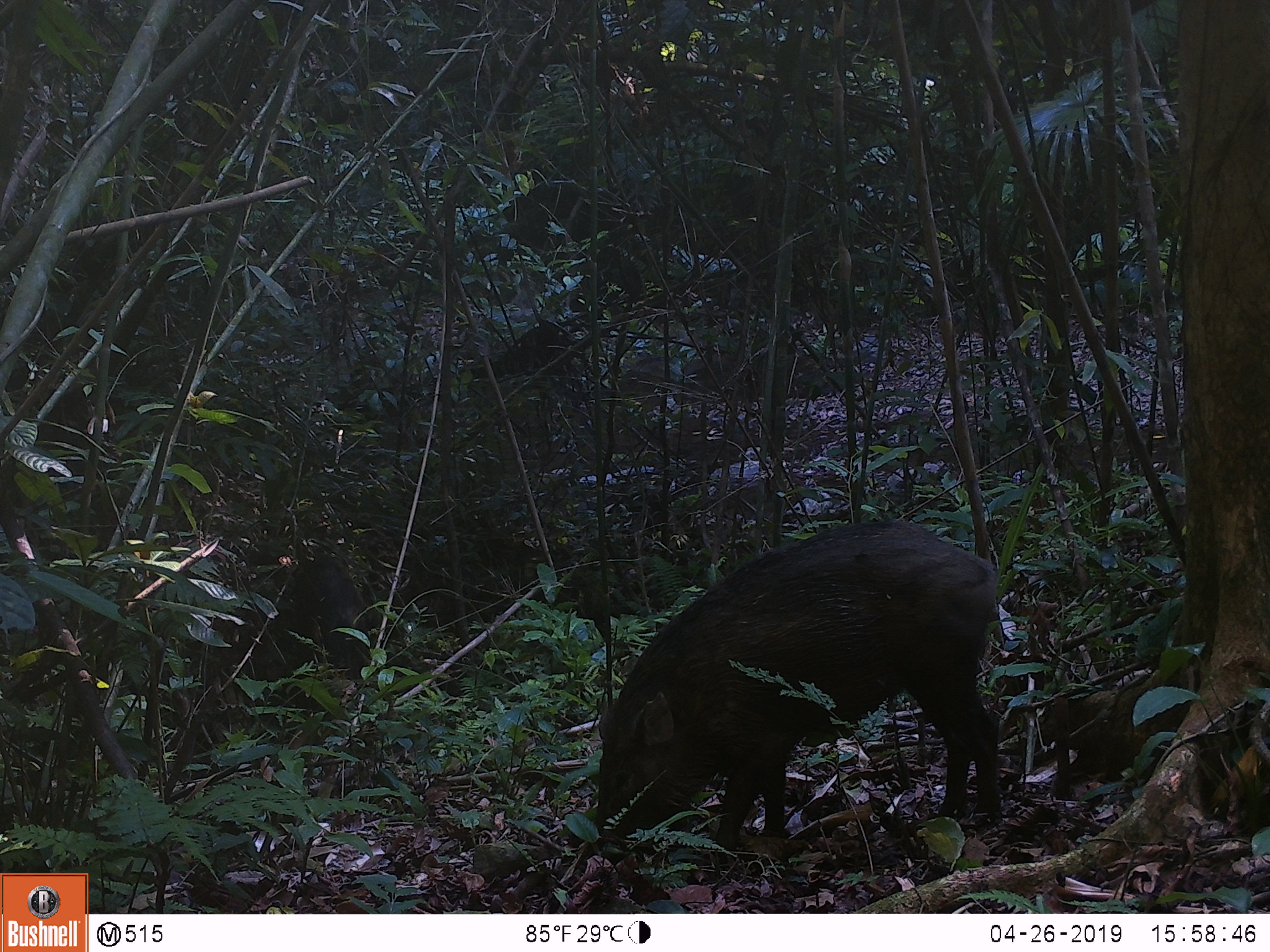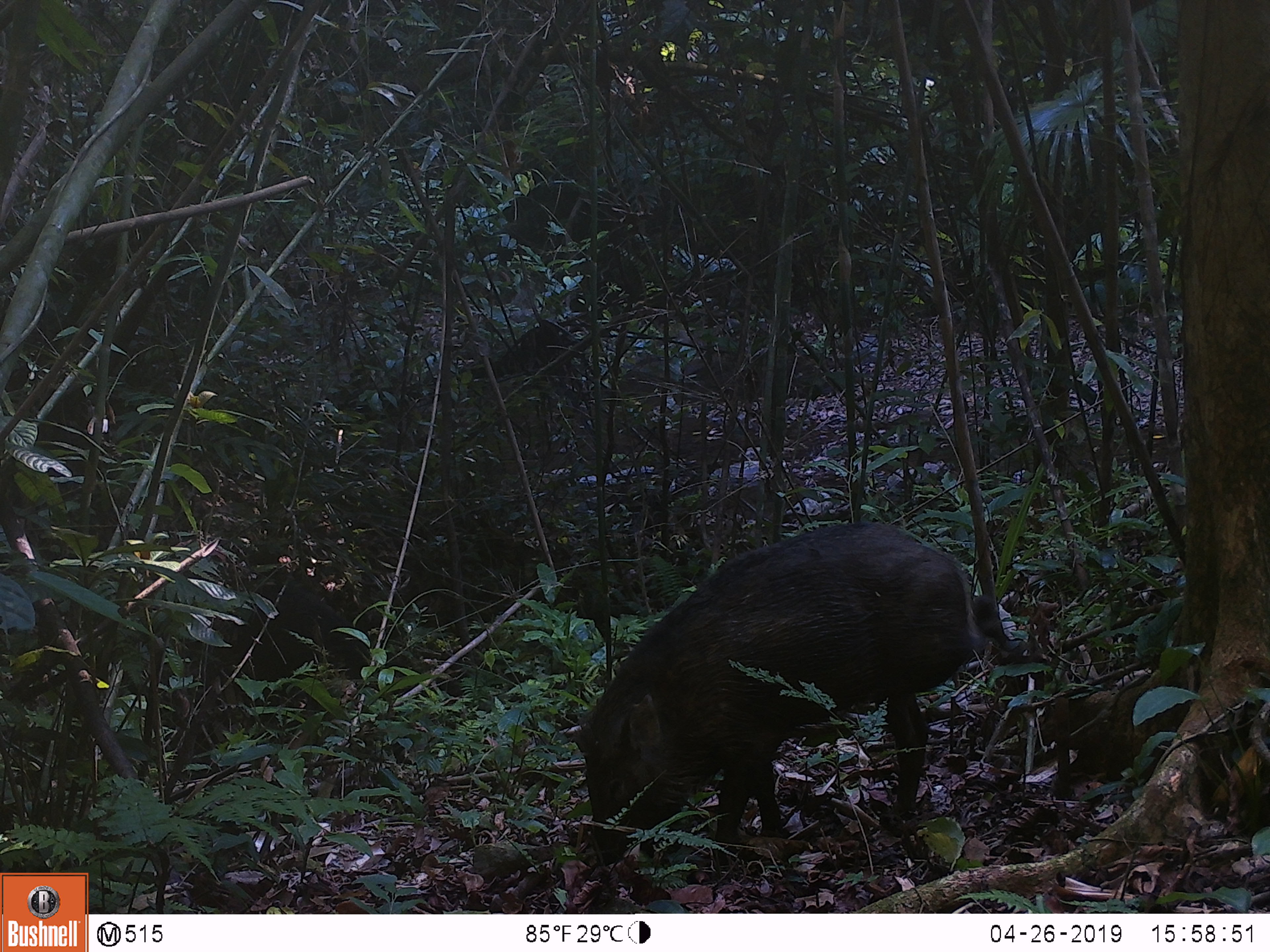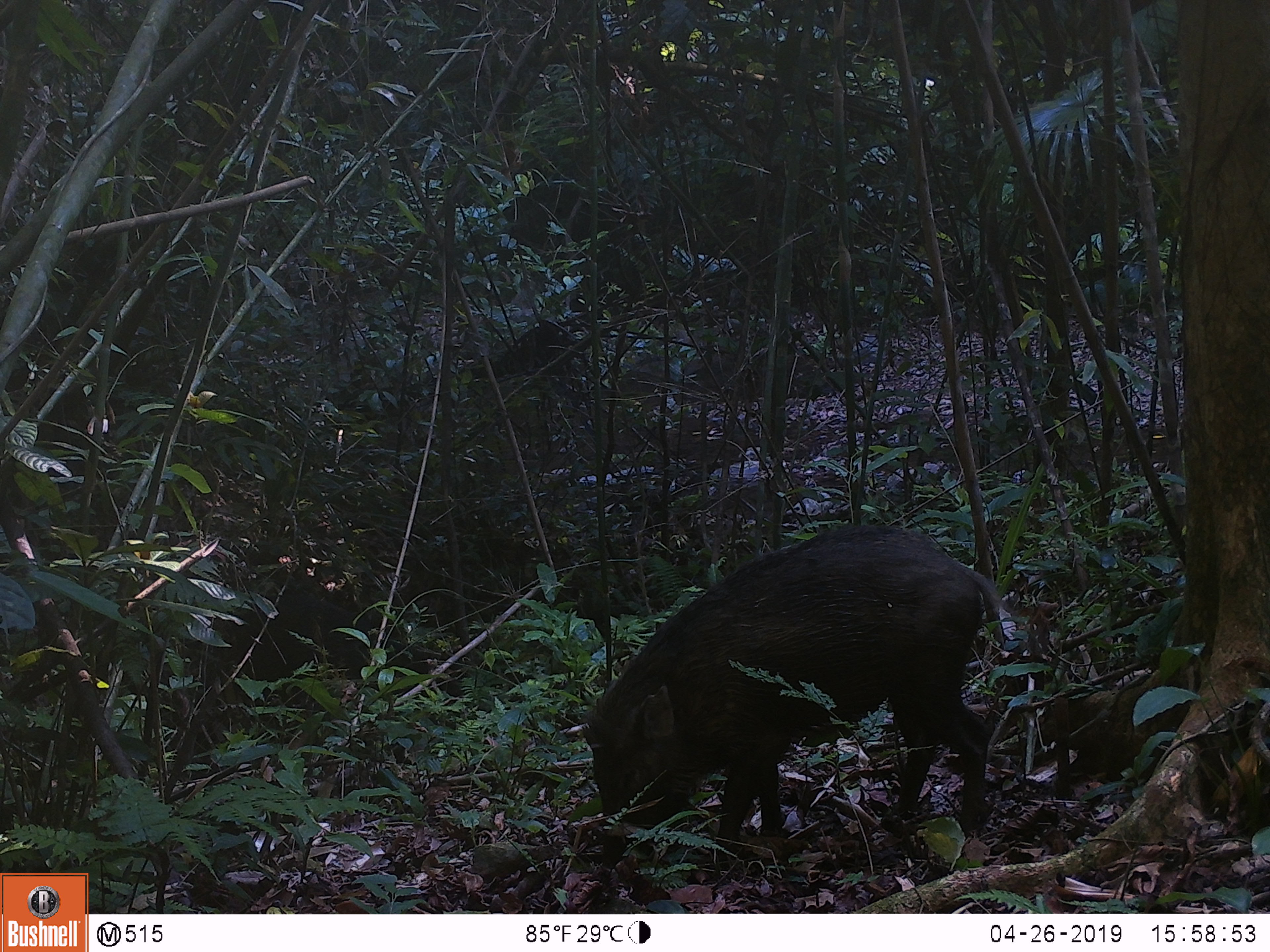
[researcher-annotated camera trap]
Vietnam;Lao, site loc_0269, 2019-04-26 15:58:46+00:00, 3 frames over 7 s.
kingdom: Animalia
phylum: Chordata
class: Mammalia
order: Artiodactyla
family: Suidae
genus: Sus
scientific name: Sus scrofa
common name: eurasian wild pig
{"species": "eurasian wild pig (Sus scrofa)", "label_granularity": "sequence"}